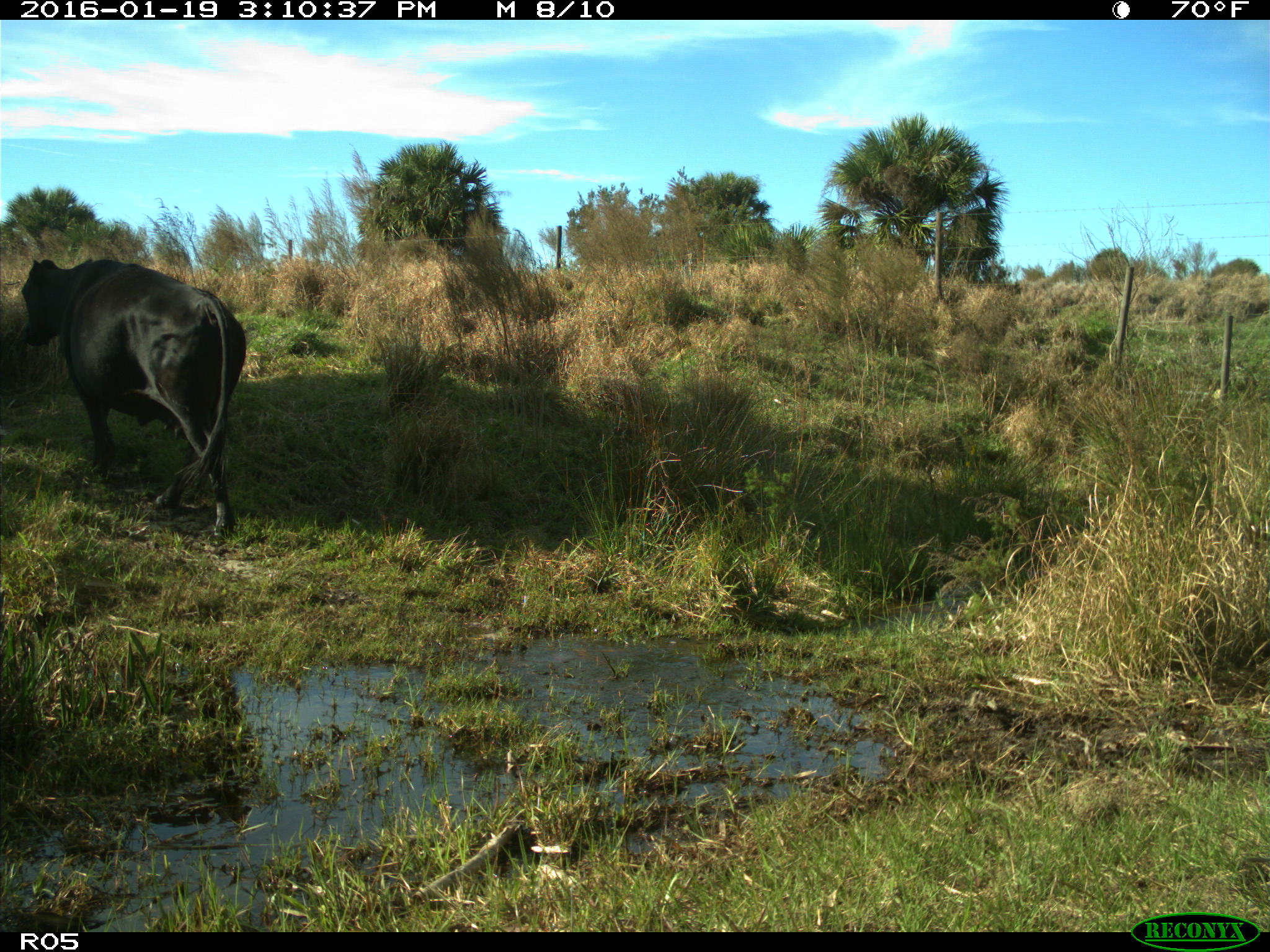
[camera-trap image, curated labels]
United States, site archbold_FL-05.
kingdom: Animalia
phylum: Chordata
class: Mammalia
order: Artiodactyla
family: Bovidae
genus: Bos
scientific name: Bos taurus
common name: domestic cow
Bos taurus (domestic cow).